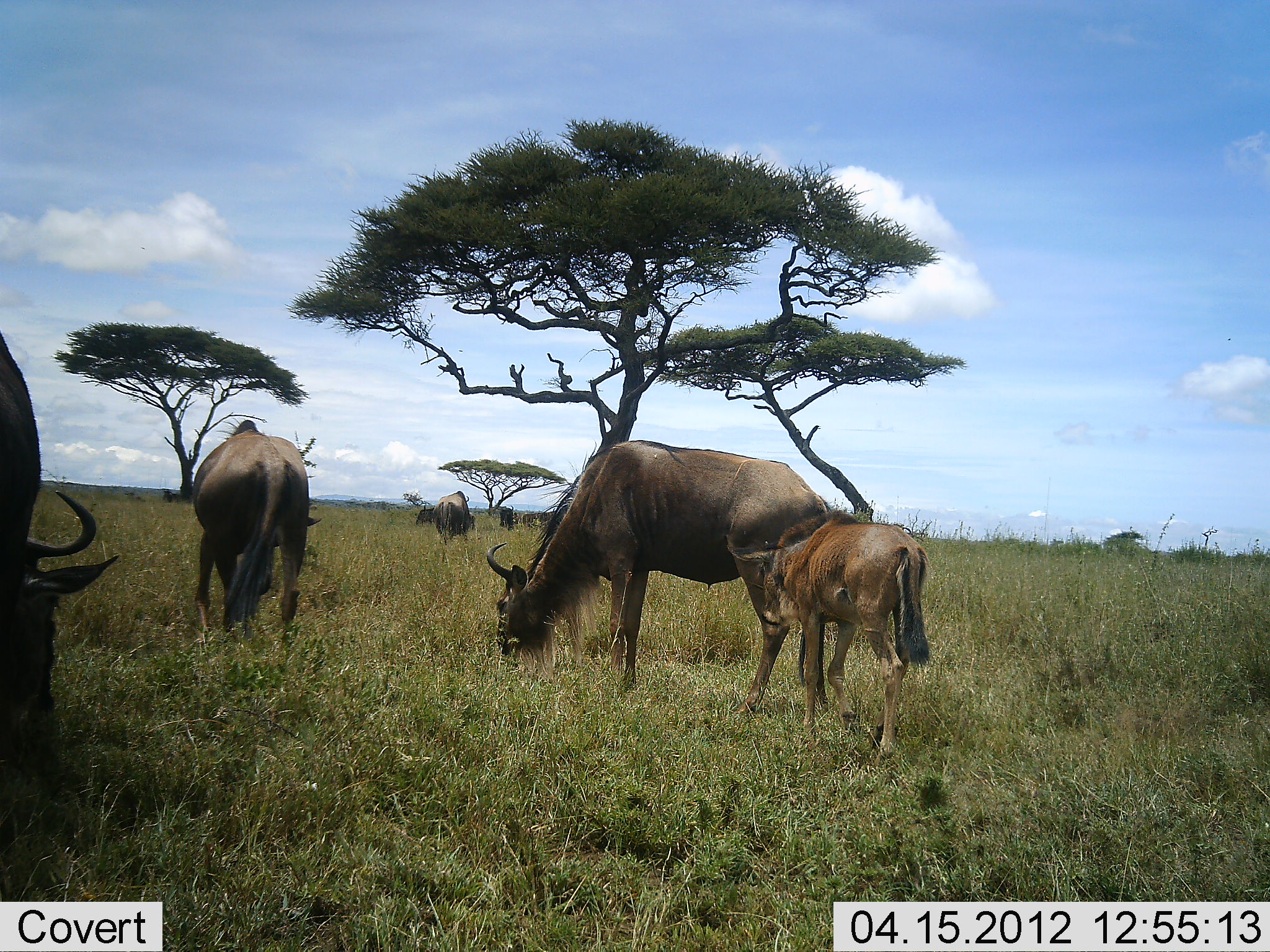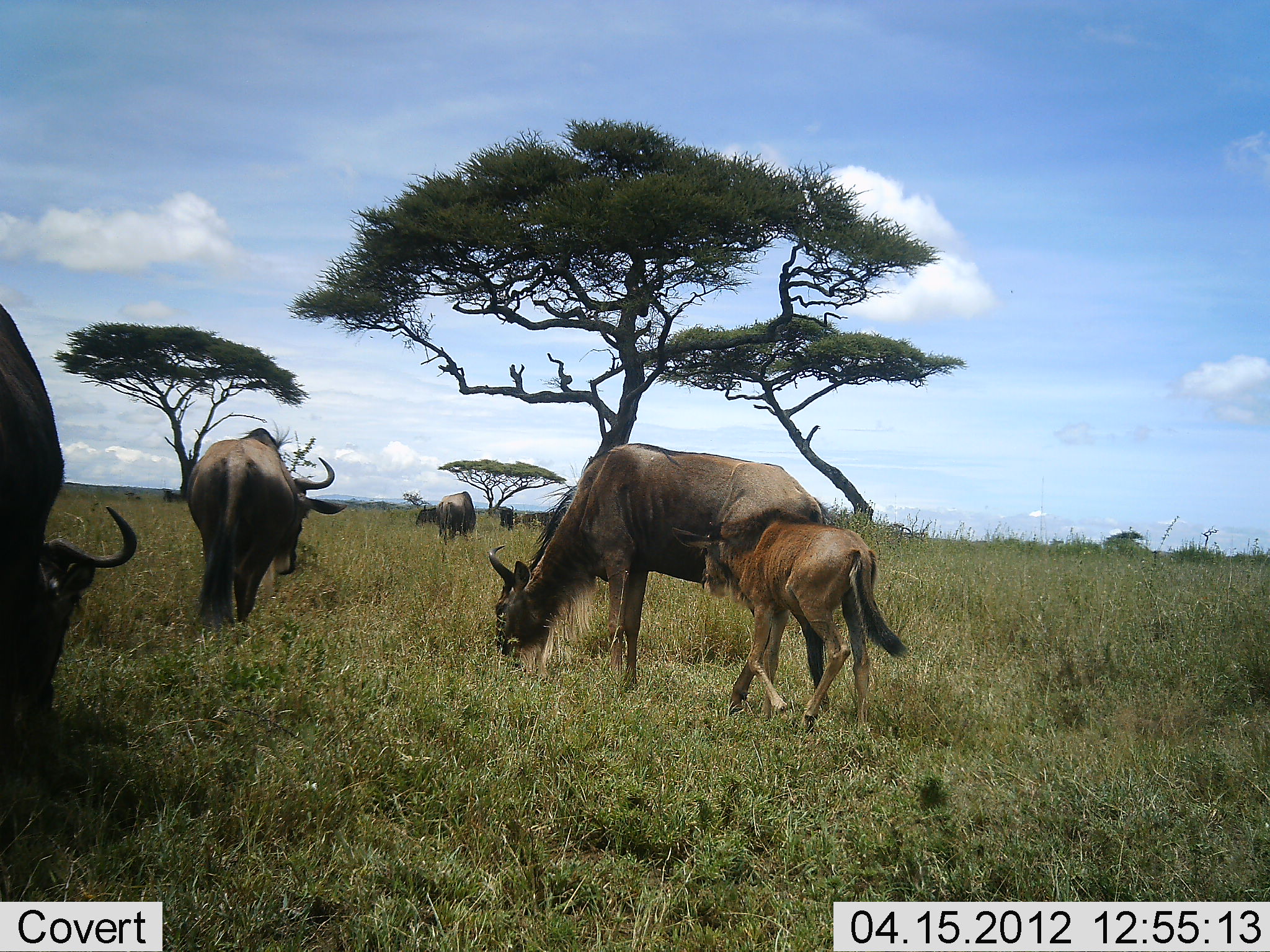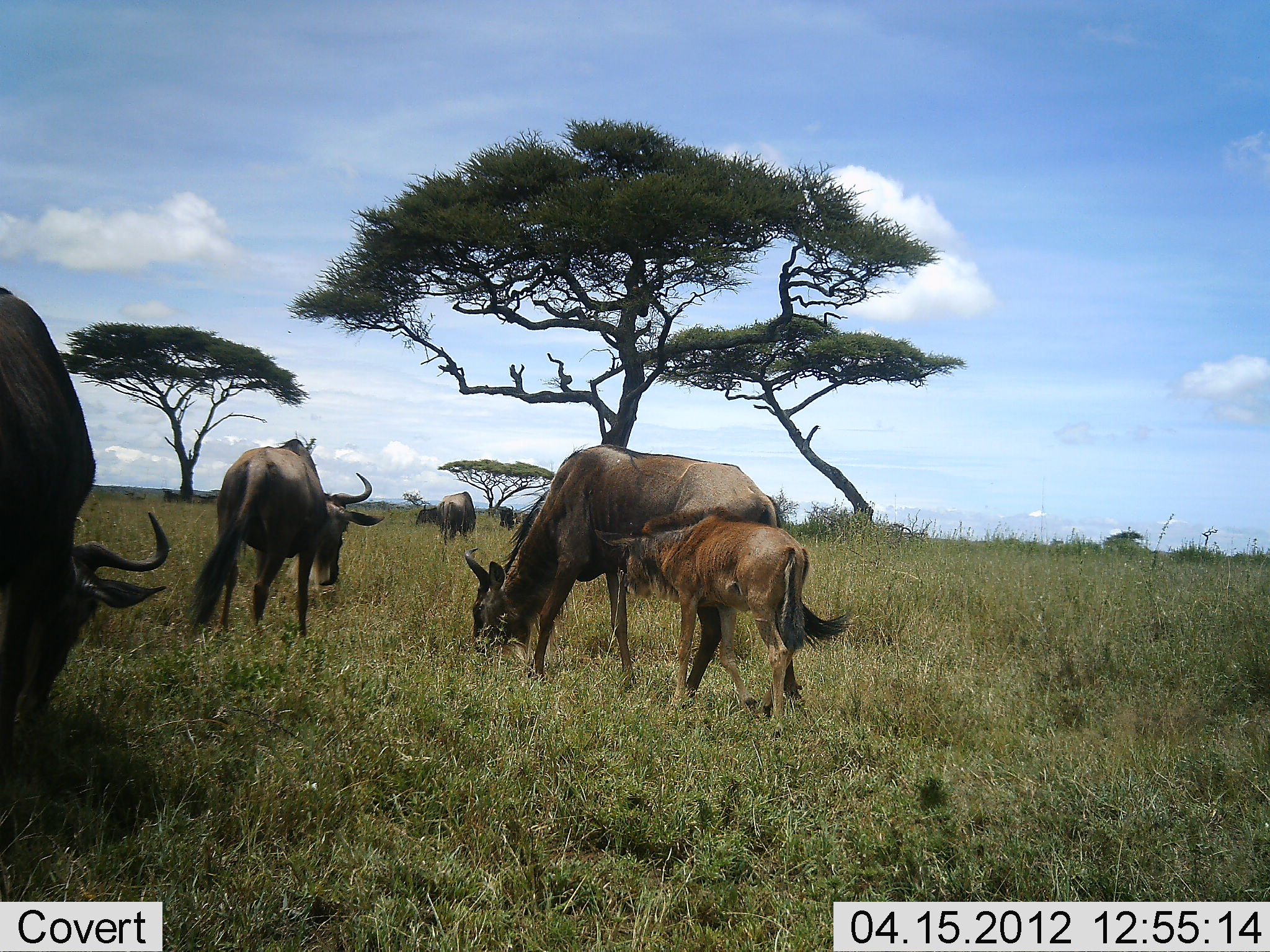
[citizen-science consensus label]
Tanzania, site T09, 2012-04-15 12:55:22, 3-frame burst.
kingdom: Animalia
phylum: Chordata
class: Mammalia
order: Artiodactyla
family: Bovidae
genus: Connochaetes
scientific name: Connochaetes taurinus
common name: blue wildebeest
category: wildebeest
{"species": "wildebeest (blue wildebeest) (Connochaetes taurinus)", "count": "5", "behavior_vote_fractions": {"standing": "40%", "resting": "0%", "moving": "40%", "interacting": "0%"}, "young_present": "100%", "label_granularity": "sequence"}